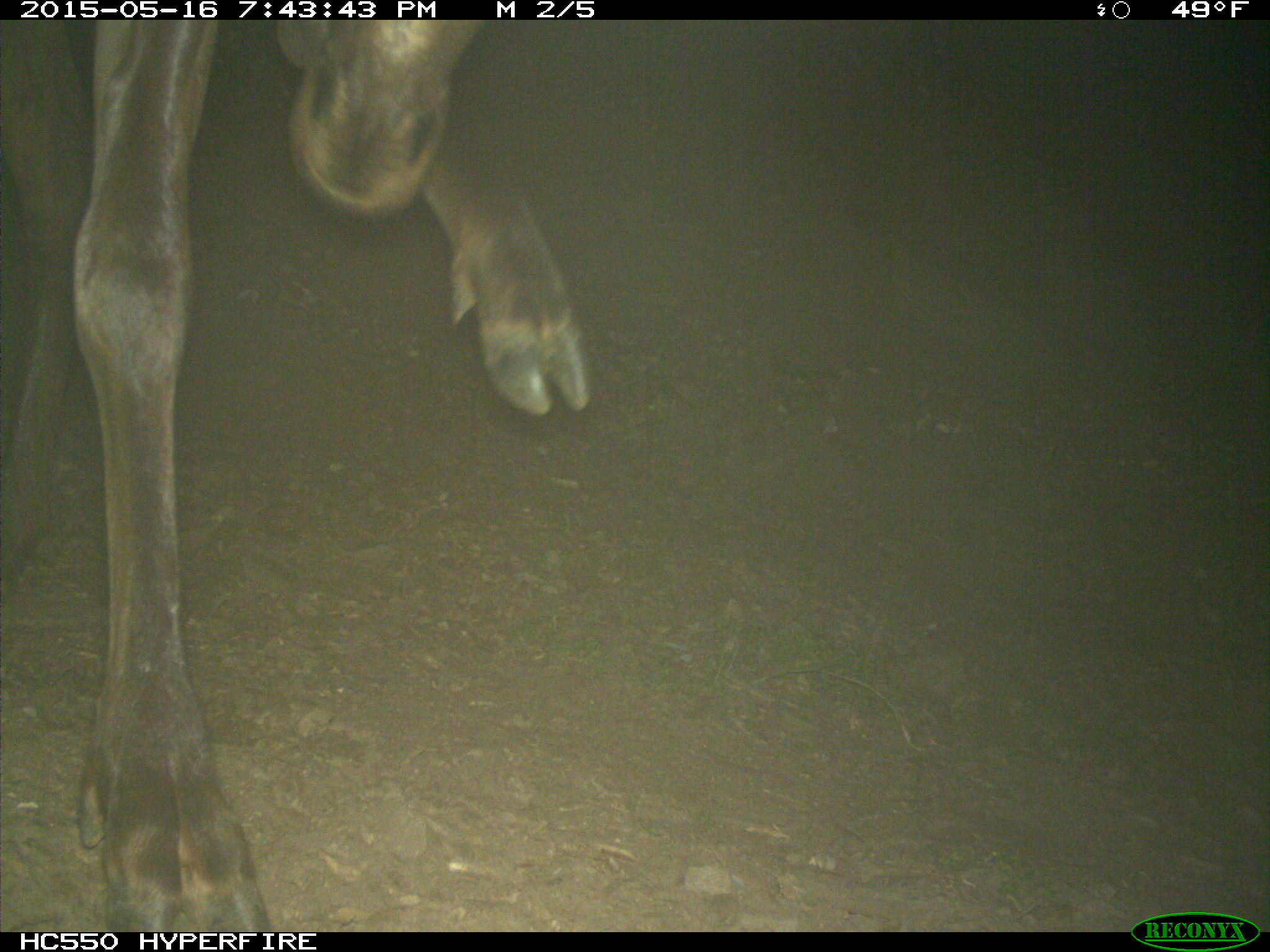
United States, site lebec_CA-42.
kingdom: Animalia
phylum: Chordata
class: Mammalia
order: Artiodactyla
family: Cervidae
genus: Cervus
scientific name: Cervus canadensis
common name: elk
Cervus canadensis (elk).